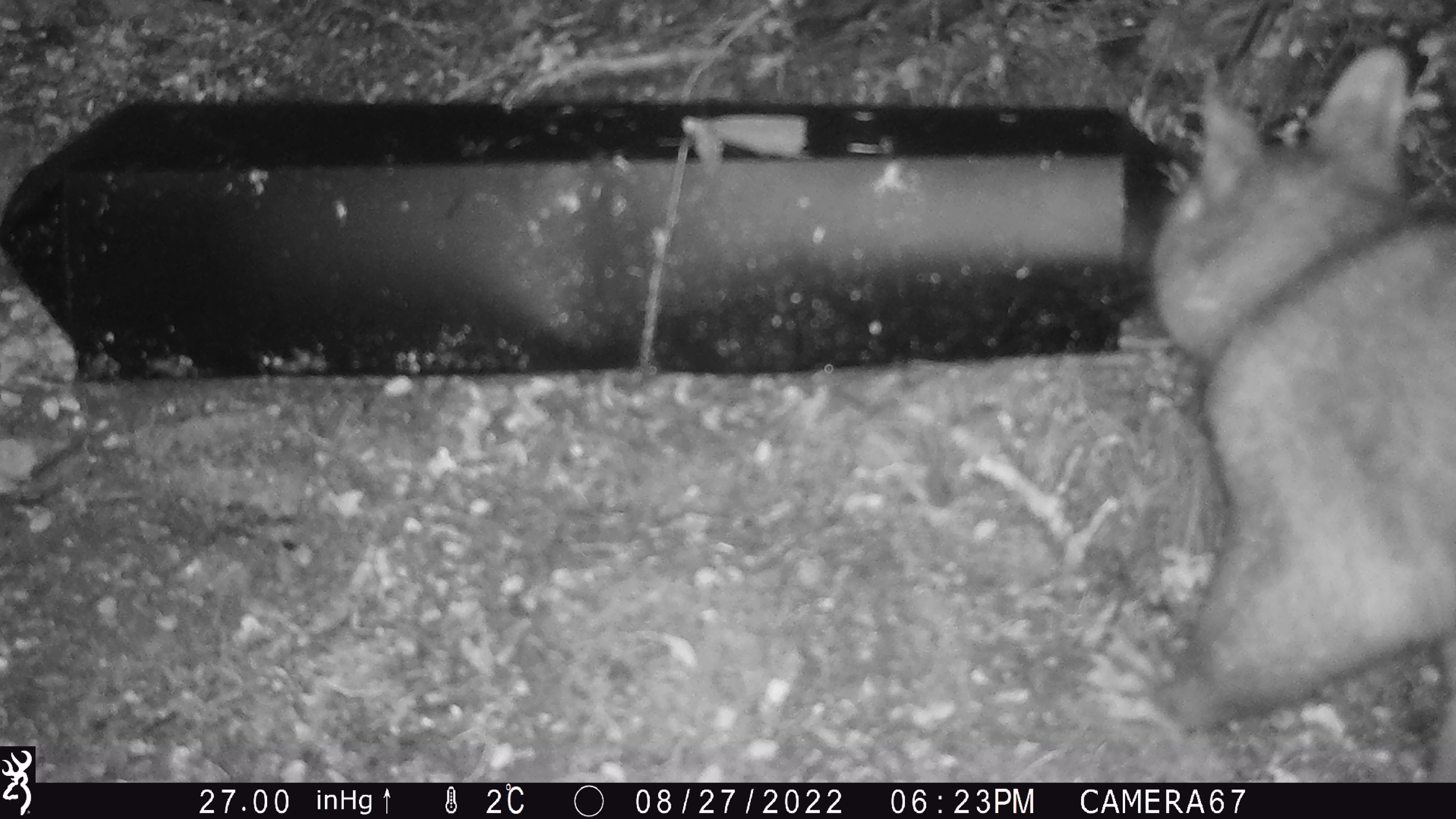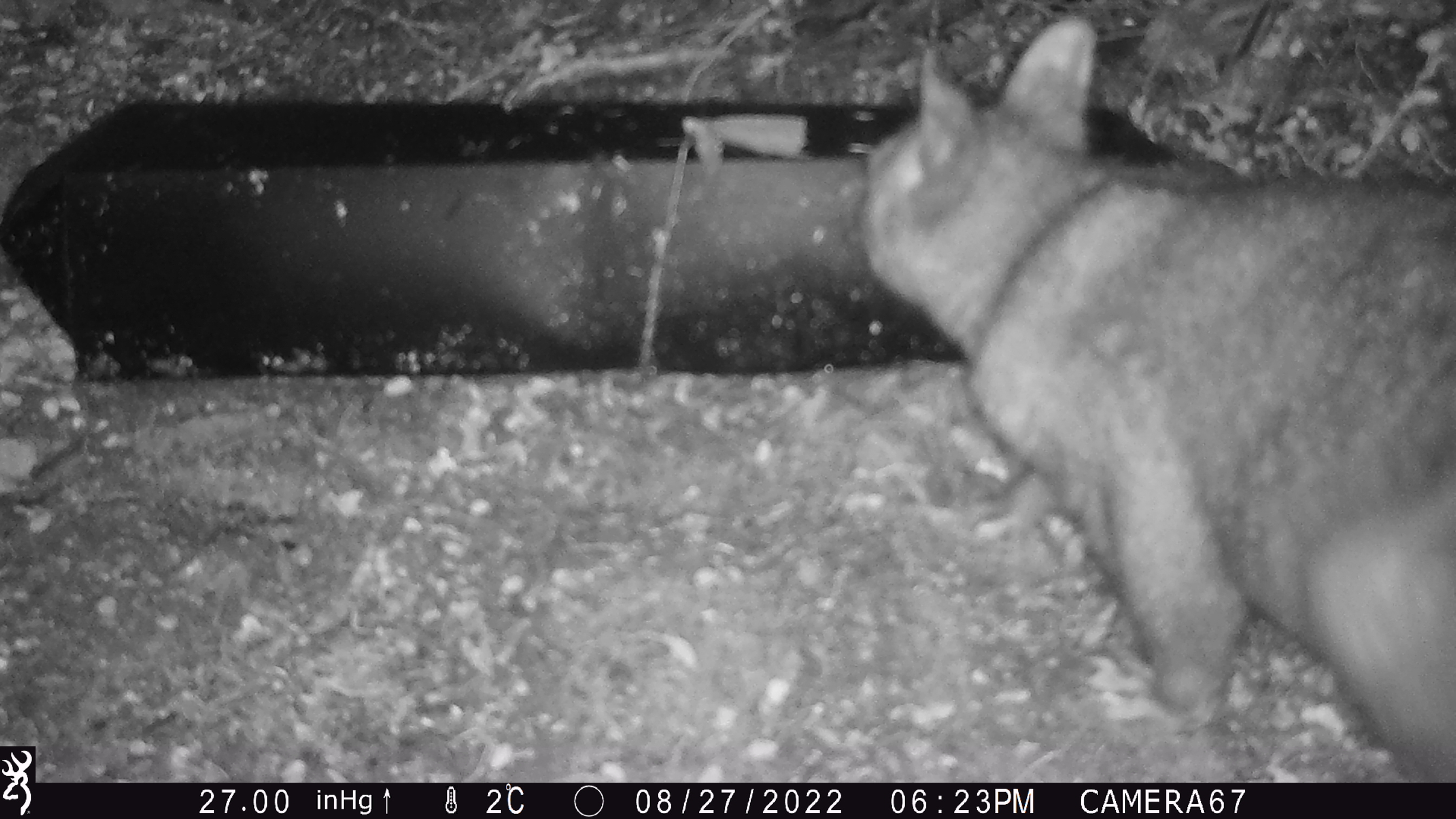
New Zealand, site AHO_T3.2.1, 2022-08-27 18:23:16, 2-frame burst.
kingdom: Animalia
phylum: Chordata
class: Mammalia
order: Diprotodontia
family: Phalangeridae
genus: Trichosurus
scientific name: Trichosurus vulpecula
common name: common brushtail possum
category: possum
Possum (common brushtail possum) (Trichosurus vulpecula).